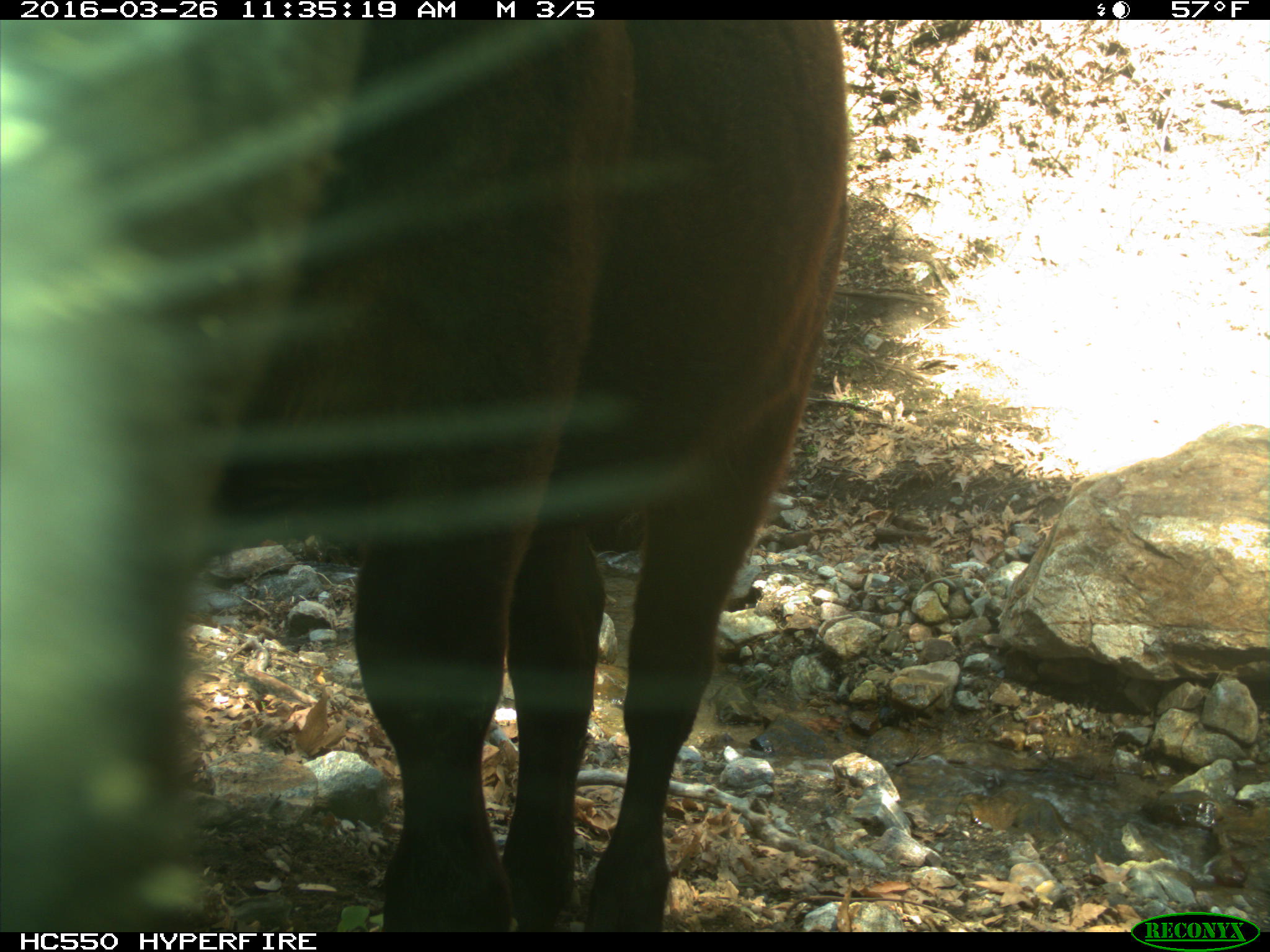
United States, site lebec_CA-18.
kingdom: Animalia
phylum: Chordata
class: Mammalia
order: Artiodactyla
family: Bovidae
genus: Bos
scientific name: Bos taurus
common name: domestic cow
Bos taurus (domestic cow).